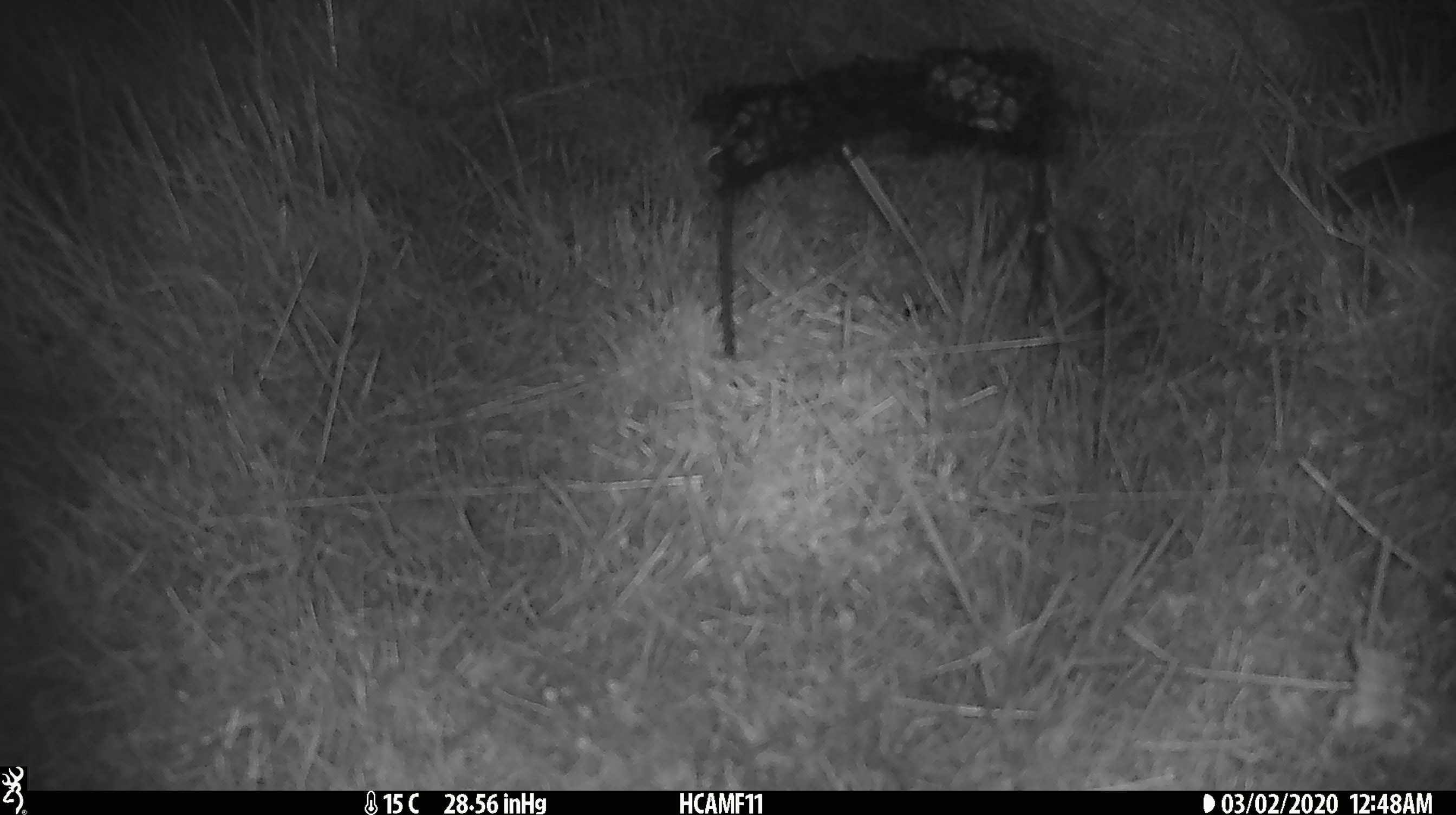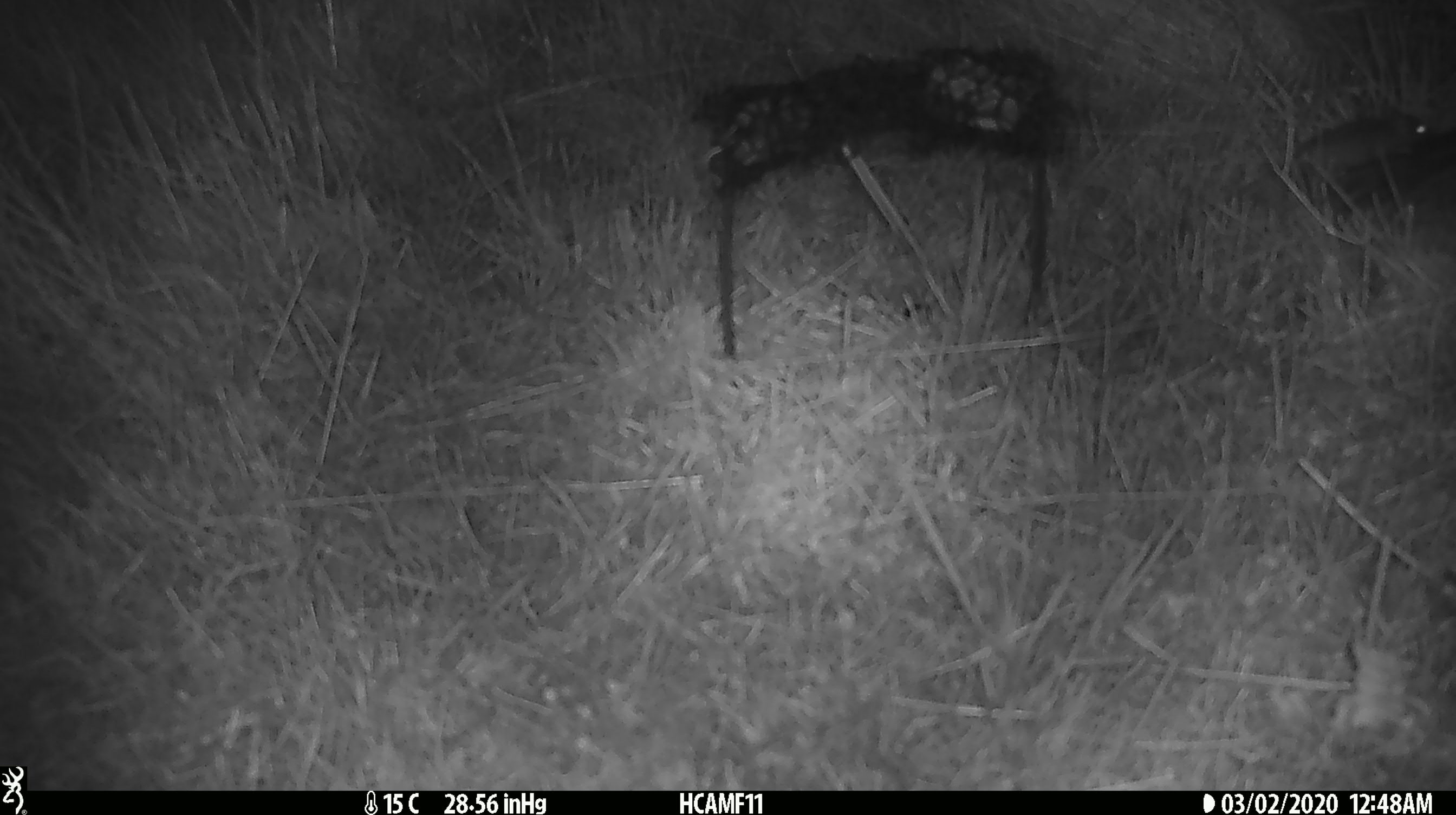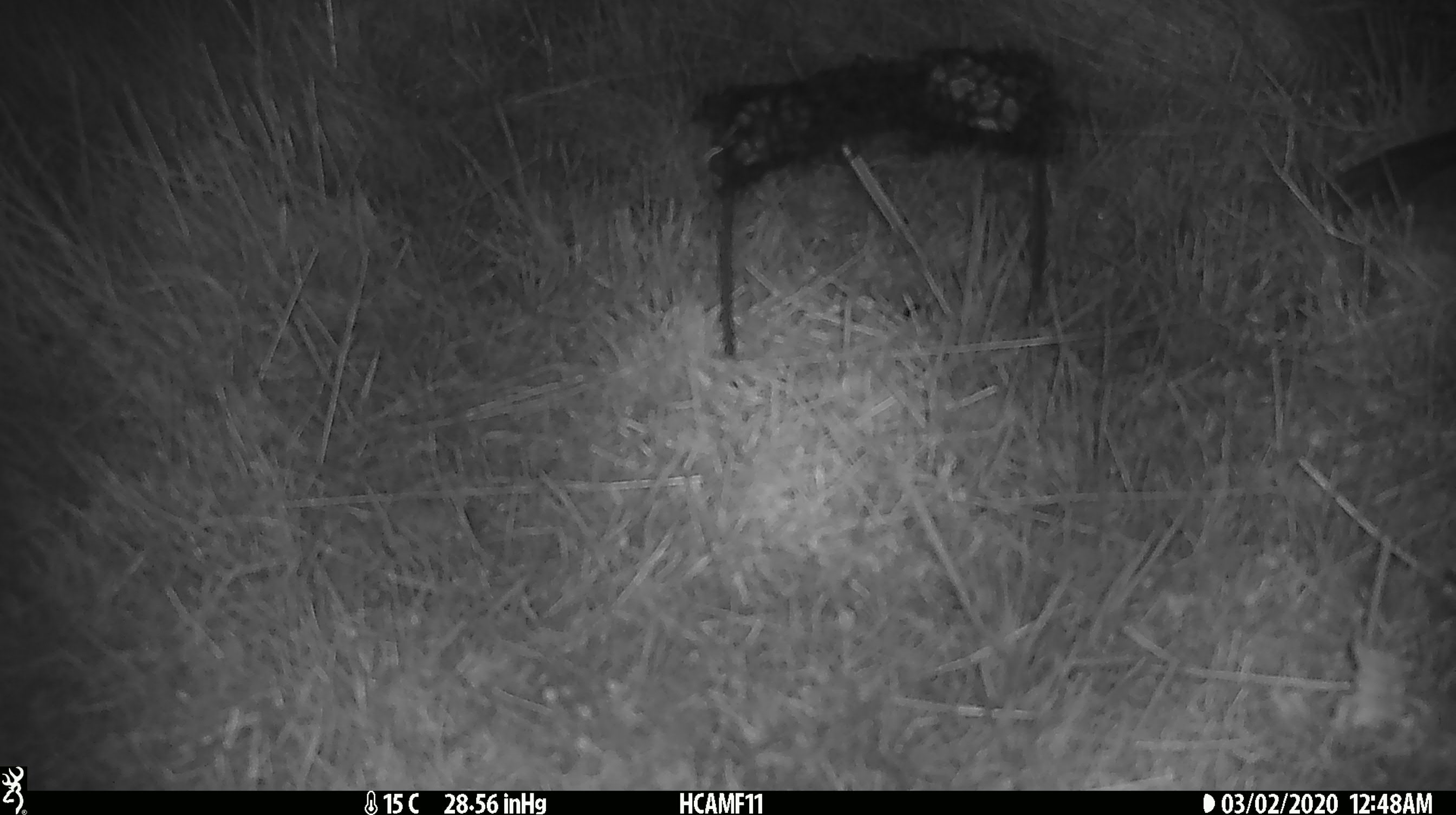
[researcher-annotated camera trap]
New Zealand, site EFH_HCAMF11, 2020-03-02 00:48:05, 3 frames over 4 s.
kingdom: Animalia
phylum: Chordata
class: Mammalia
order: Rodentia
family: Muridae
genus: Mus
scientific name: Mus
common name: mouse